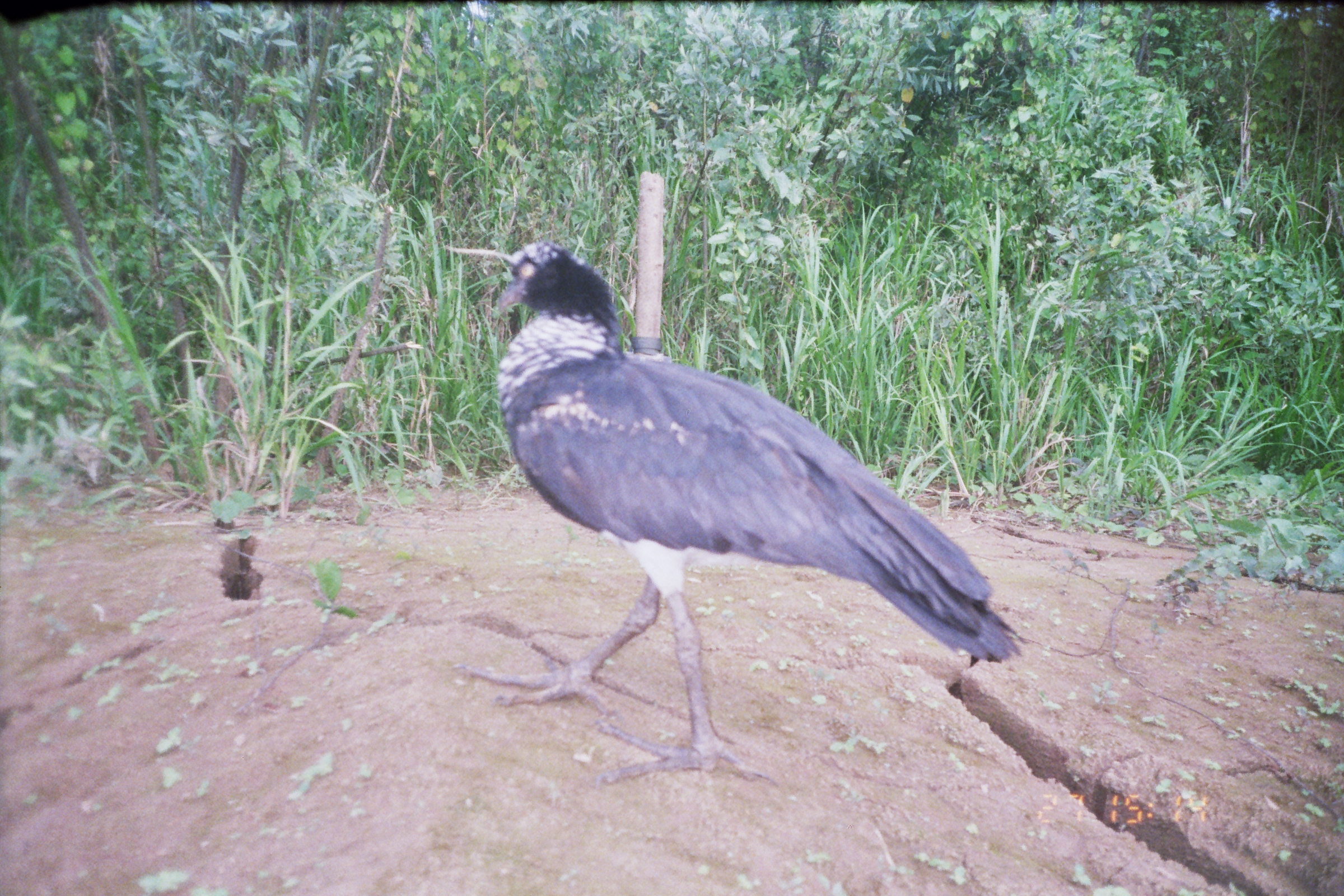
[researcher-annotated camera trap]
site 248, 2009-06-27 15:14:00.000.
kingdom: Animalia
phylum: Chordata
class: Aves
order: Anseriformes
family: Anhimidae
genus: Anhima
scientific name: Anhima cornuta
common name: horned screamer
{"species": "Anhima cornuta (horned screamer)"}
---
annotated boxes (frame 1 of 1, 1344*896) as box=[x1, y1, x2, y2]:
anhima cornuta: box=[450, 236, 1030, 790]